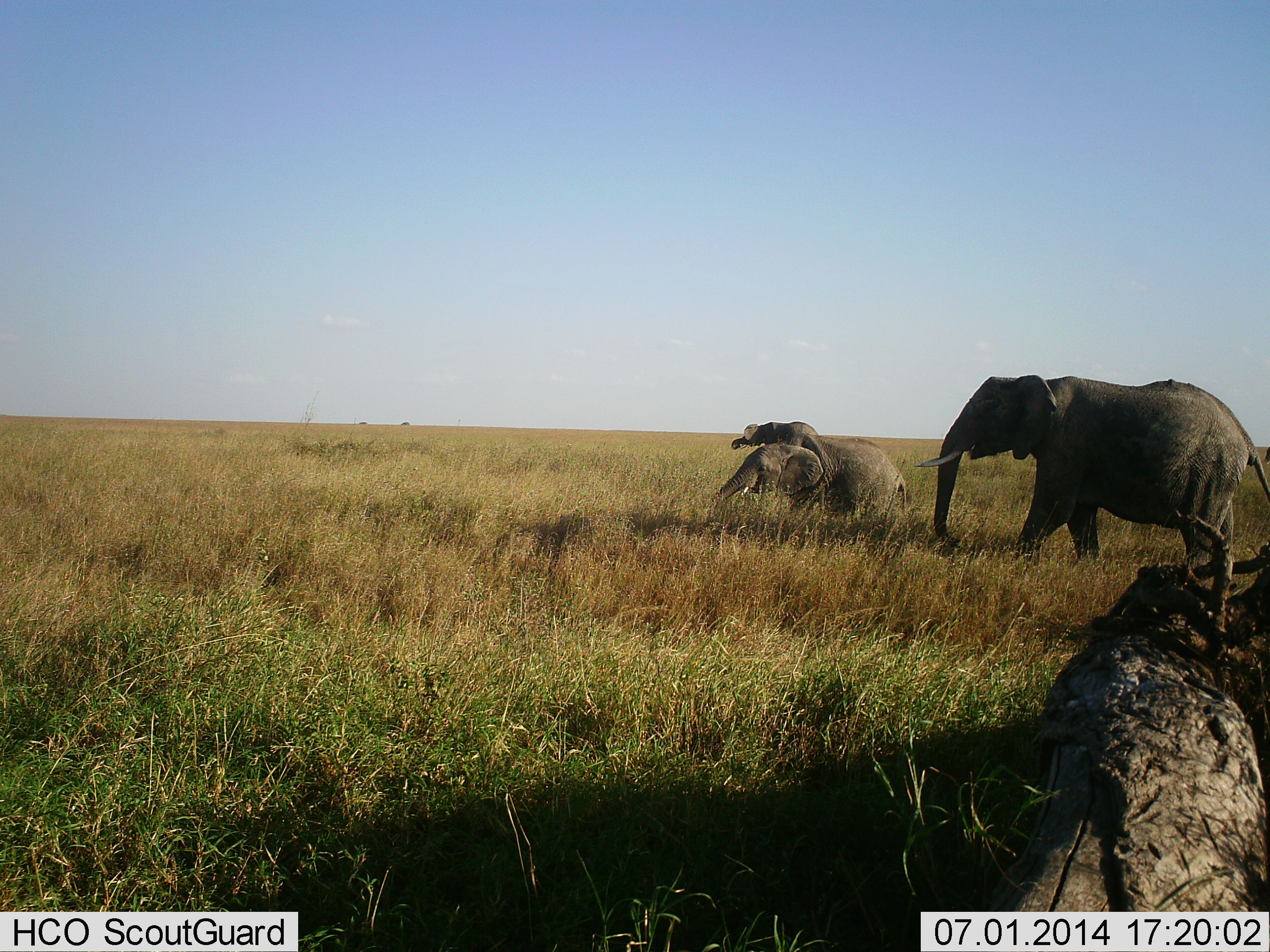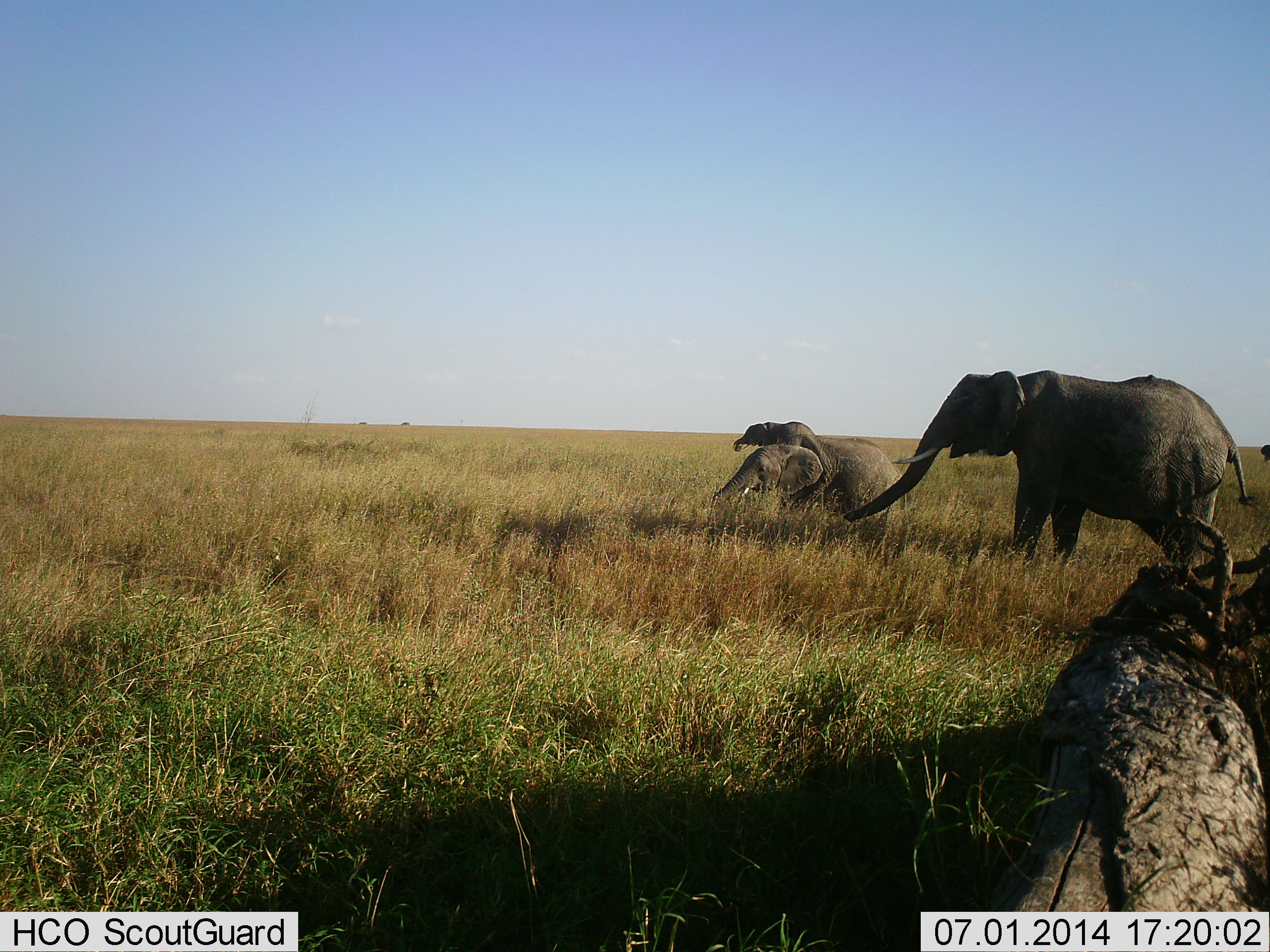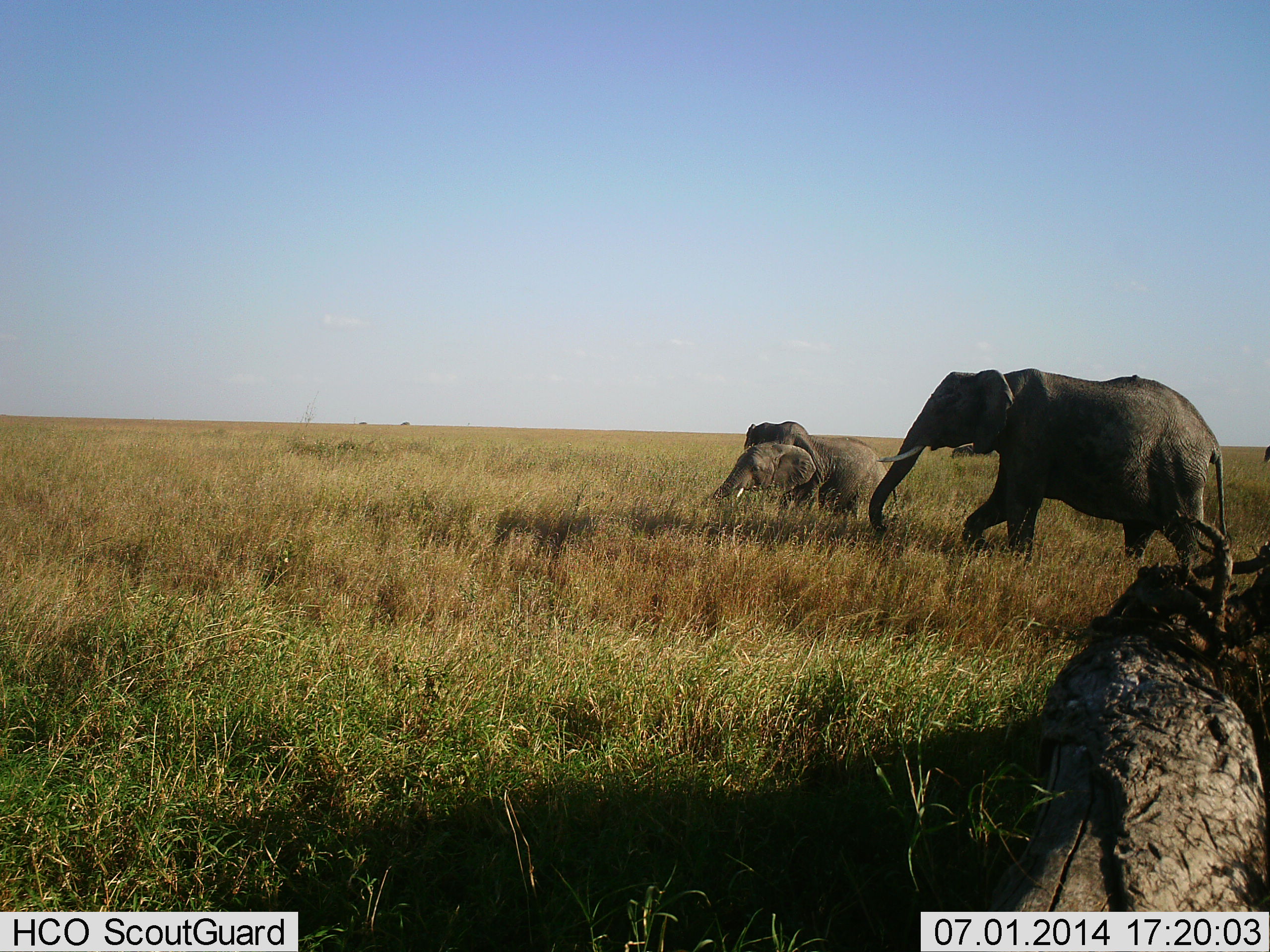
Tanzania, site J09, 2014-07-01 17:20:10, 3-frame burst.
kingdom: Animalia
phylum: Chordata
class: Mammalia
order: Proboscidea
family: Elephantidae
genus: Loxodonta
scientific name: Loxodonta africana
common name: african bush elephant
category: elephant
Elephant (african bush elephant) (Loxodonta africana), count 3. Behavior (volunteer vote fractions): standing 50%, resting 0%, moving 70%, interacting 0%. Young present (vote fraction): 20%. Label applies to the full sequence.